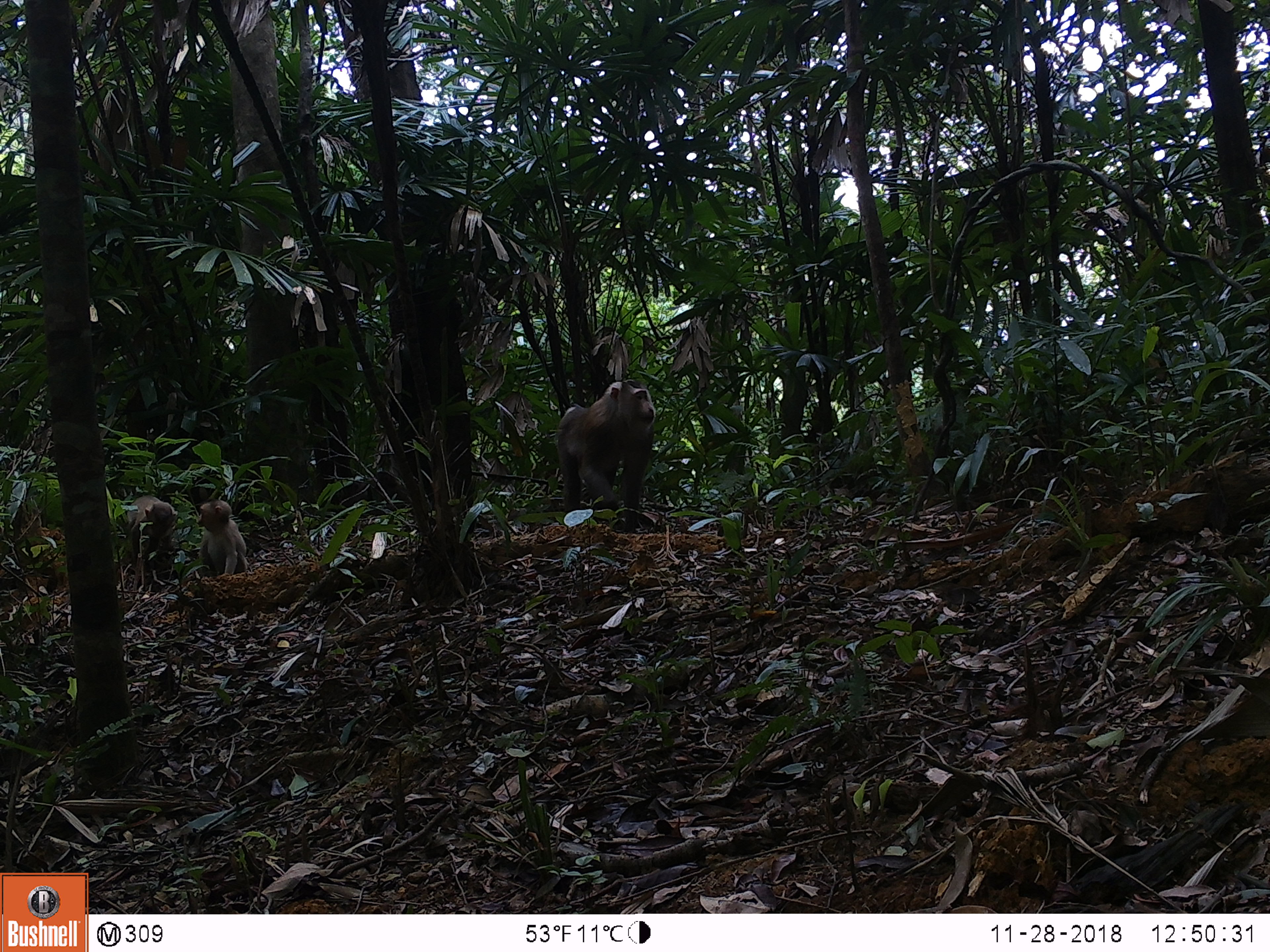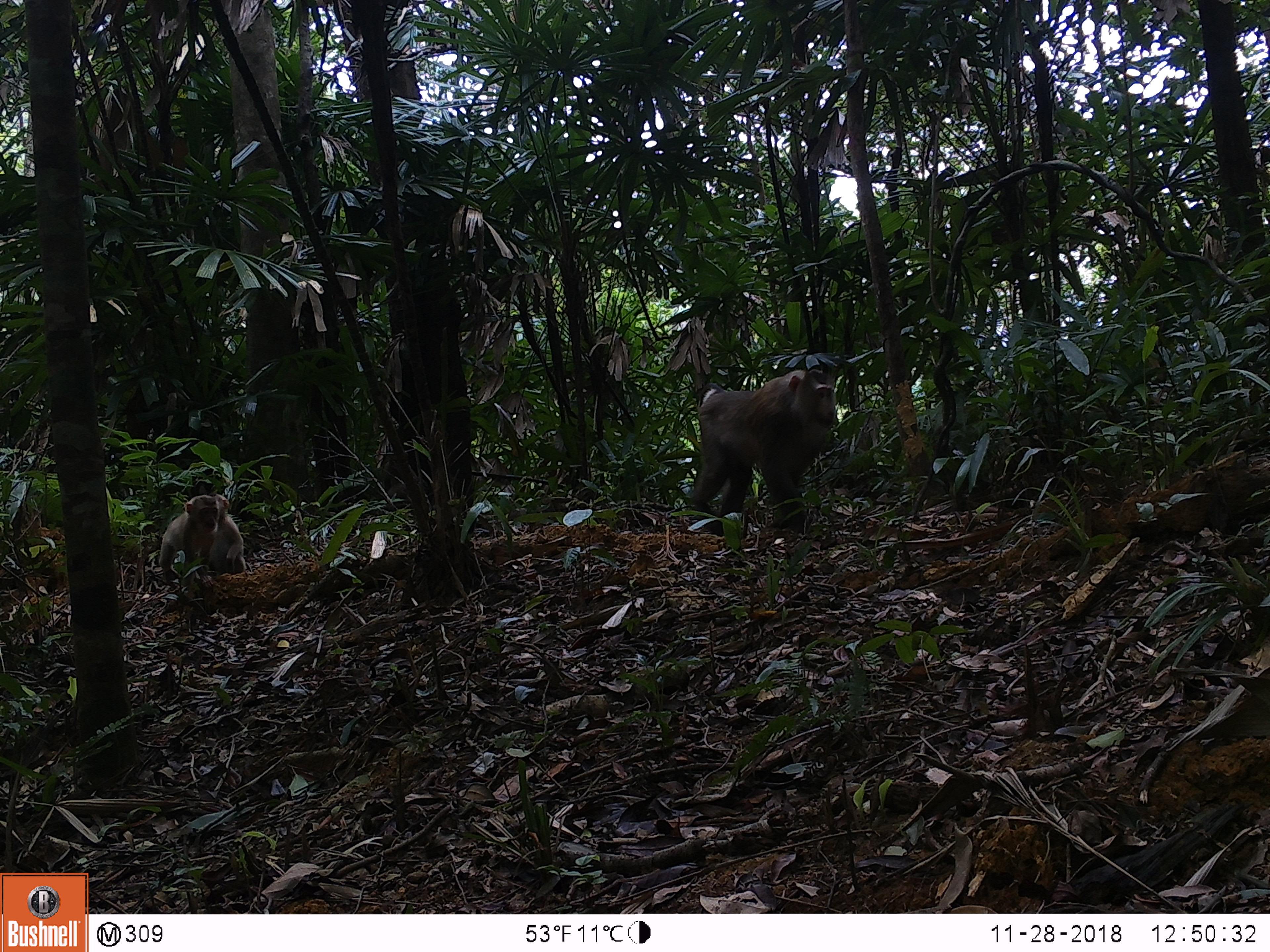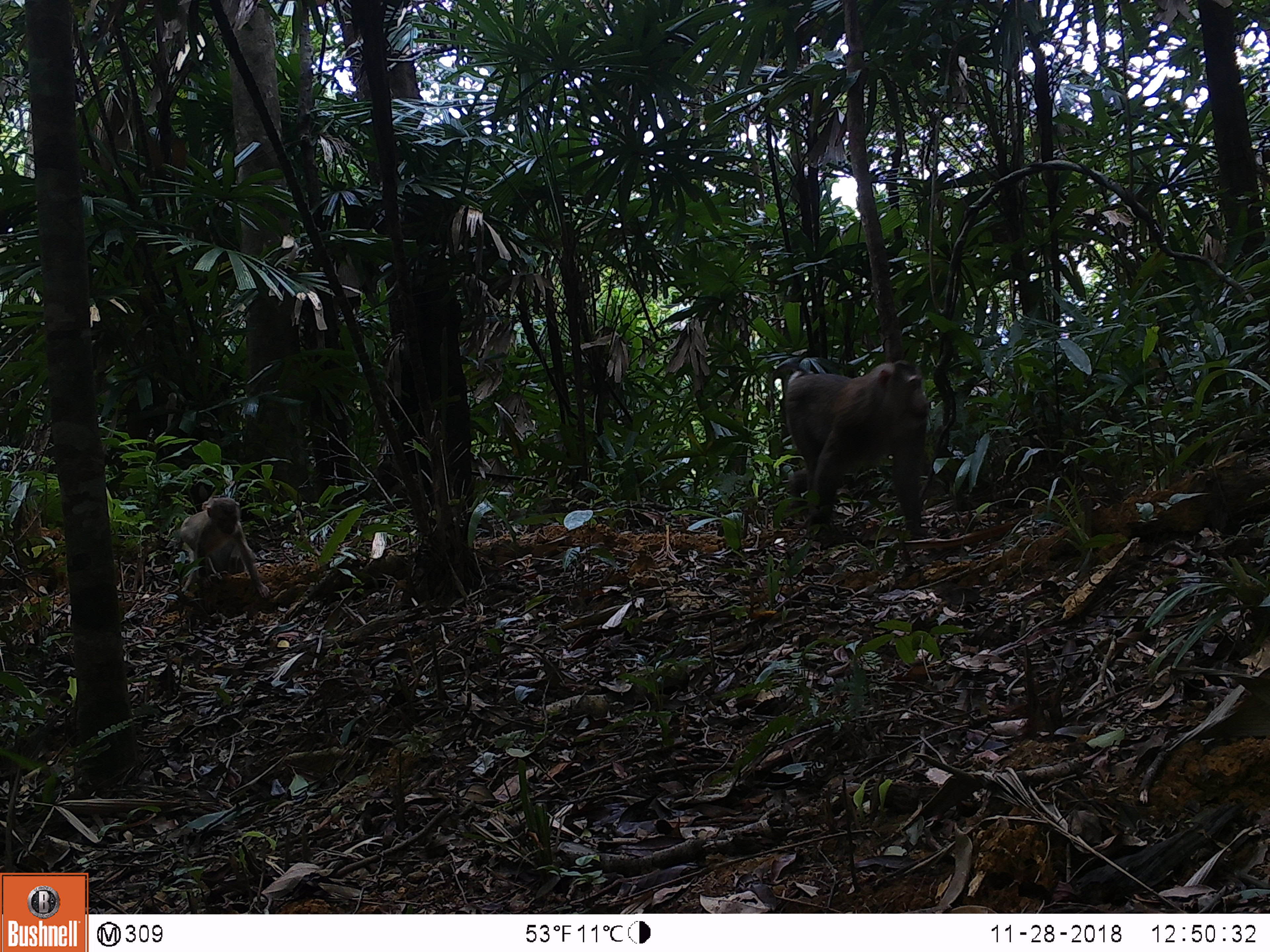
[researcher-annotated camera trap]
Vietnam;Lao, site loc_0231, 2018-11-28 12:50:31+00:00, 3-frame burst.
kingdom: Animalia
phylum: Chordata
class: Mammalia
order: Primates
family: Cercopithecidae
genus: Macaca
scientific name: Macaca nemestrina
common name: pig-tailed macaque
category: pig tailed macaque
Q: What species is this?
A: Pig tailed macaque (pig-tailed macaque) (Macaca nemestrina).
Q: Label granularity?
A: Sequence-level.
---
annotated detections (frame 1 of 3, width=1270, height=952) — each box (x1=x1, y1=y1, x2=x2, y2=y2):
pig tailed macaque: (x1=556, y1=379, x2=656, y2=533); (x1=126, y1=494, x2=178, y2=580); (x1=197, y1=498, x2=248, y2=575)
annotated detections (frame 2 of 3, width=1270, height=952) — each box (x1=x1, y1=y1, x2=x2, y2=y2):
pig tailed macaque: (x1=687, y1=369, x2=836, y2=536); (x1=157, y1=493, x2=220, y2=587); (x1=207, y1=493, x2=247, y2=574)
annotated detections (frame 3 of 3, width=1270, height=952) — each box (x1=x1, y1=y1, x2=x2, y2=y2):
pig tailed macaque: (x1=782, y1=361, x2=932, y2=538); (x1=178, y1=496, x2=271, y2=598); (x1=201, y1=495, x2=246, y2=573)